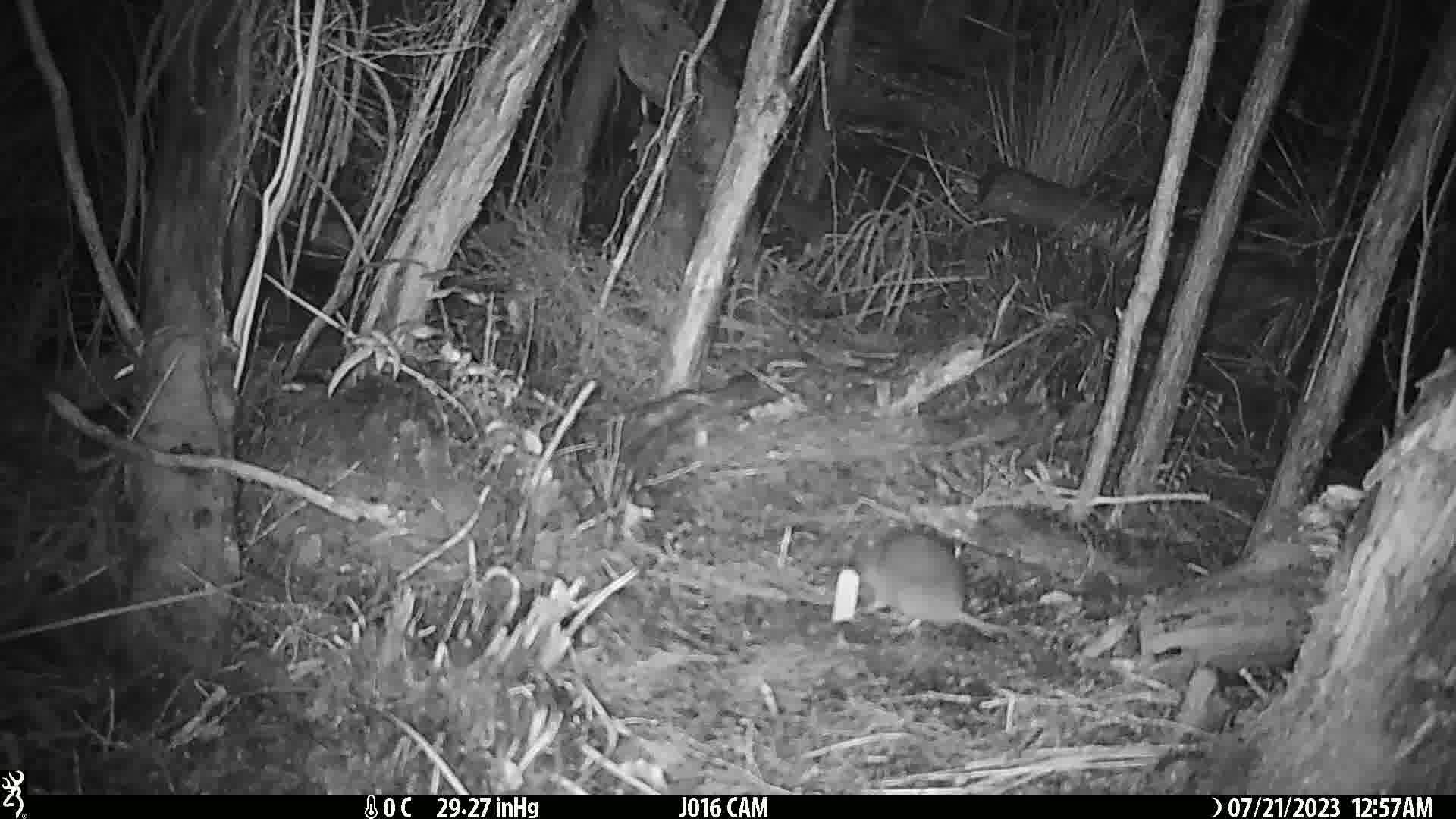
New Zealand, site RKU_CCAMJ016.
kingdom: Animalia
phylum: Chordata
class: Mammalia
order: Rodentia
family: Muridae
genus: Rattus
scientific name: Rattus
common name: rat